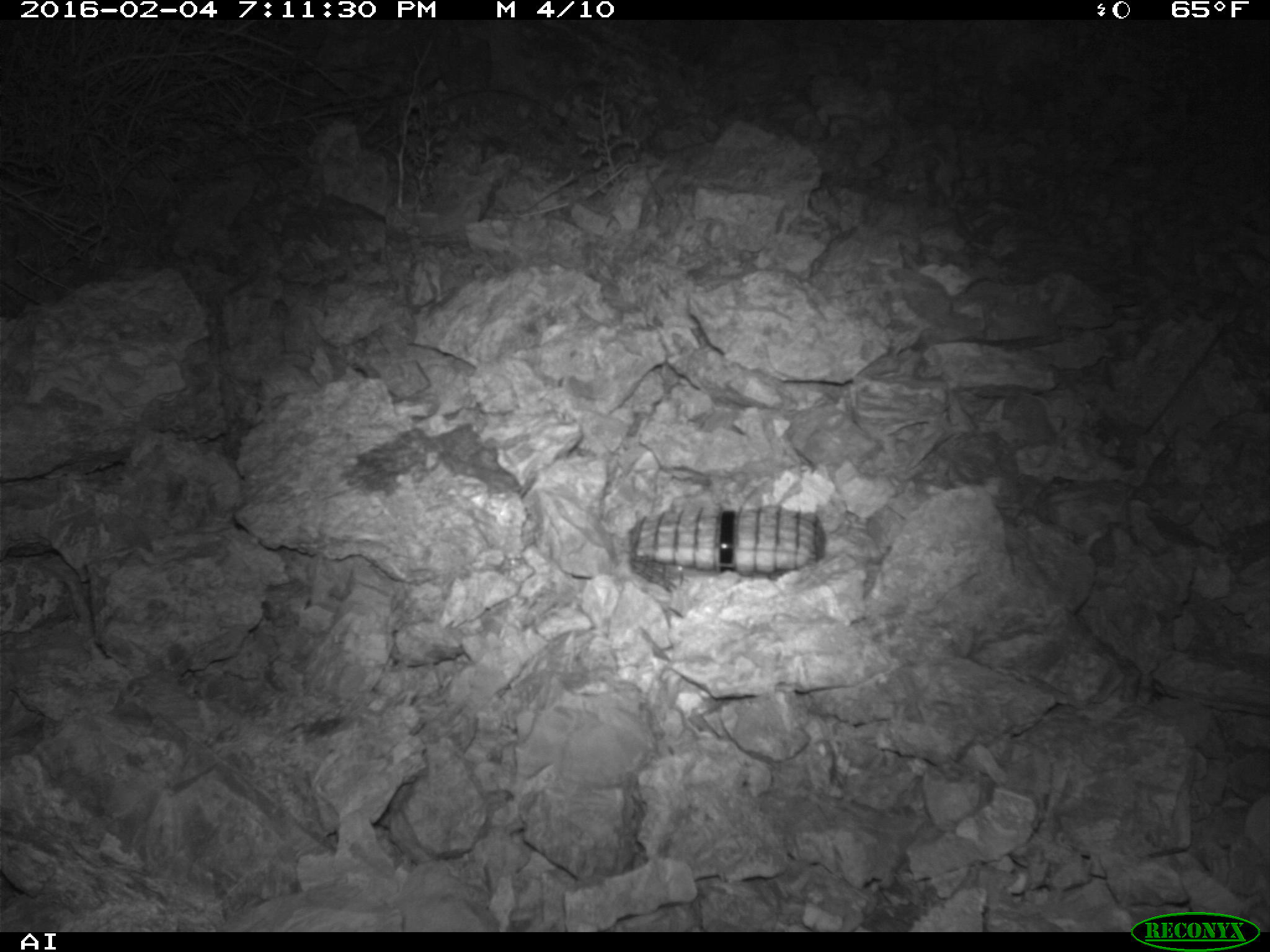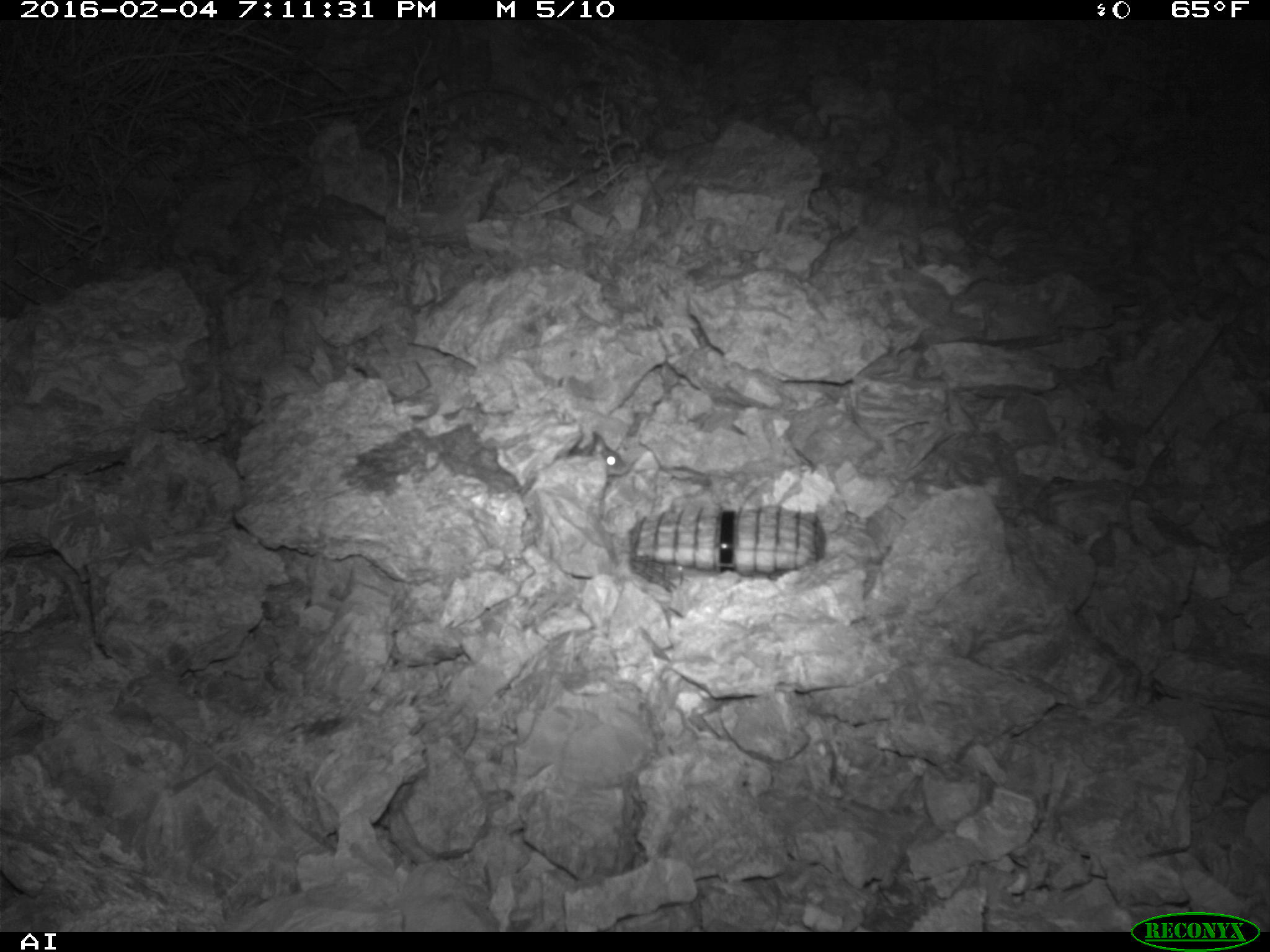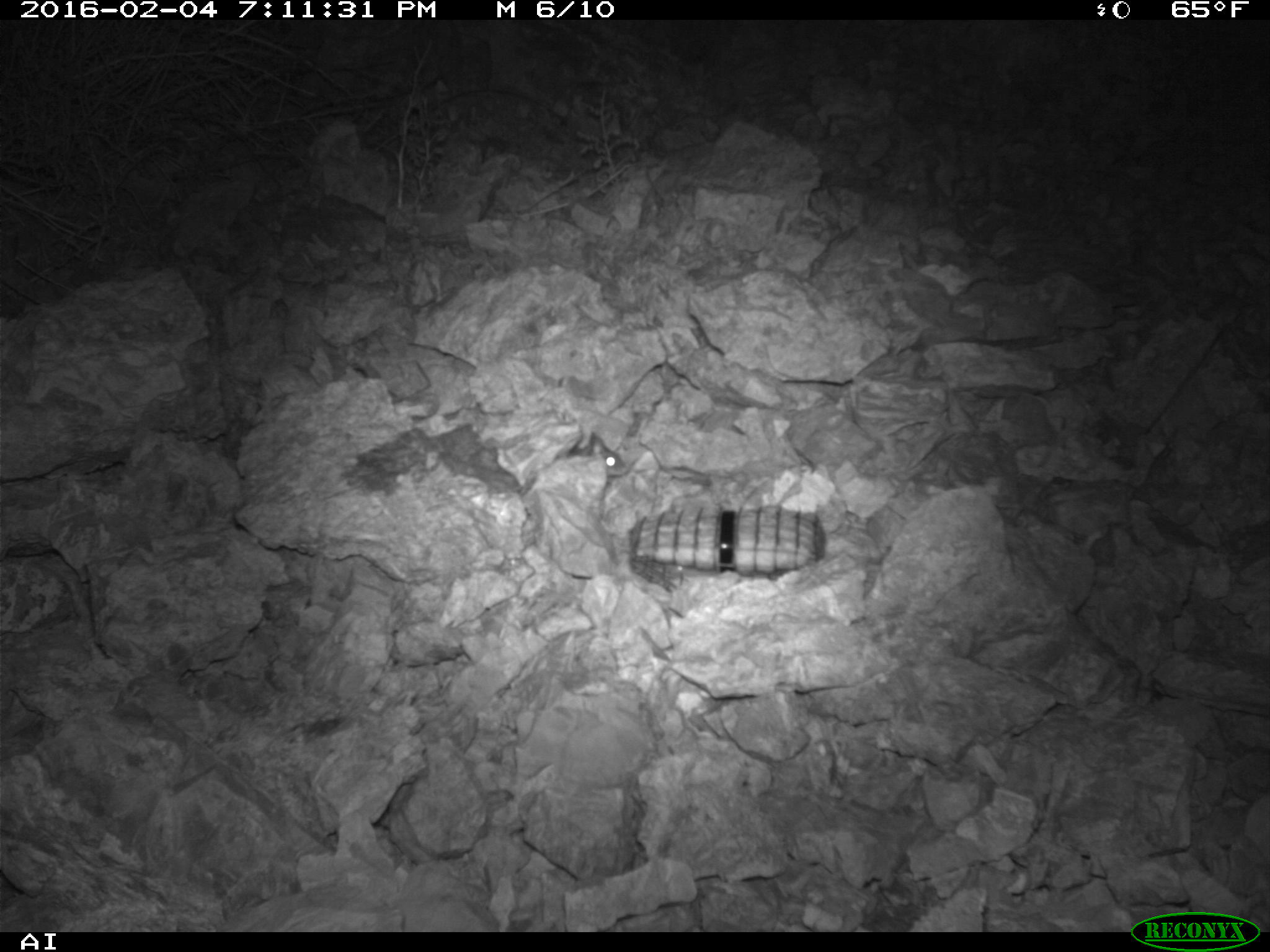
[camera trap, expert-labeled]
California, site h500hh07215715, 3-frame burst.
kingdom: Animalia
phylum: Chordata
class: Mammalia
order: Rodentia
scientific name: Rodentia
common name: rodent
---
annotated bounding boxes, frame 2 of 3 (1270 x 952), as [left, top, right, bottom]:
rodent: [569, 431, 626, 476]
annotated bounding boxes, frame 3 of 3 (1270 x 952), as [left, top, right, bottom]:
rodent: [521, 432, 626, 496]